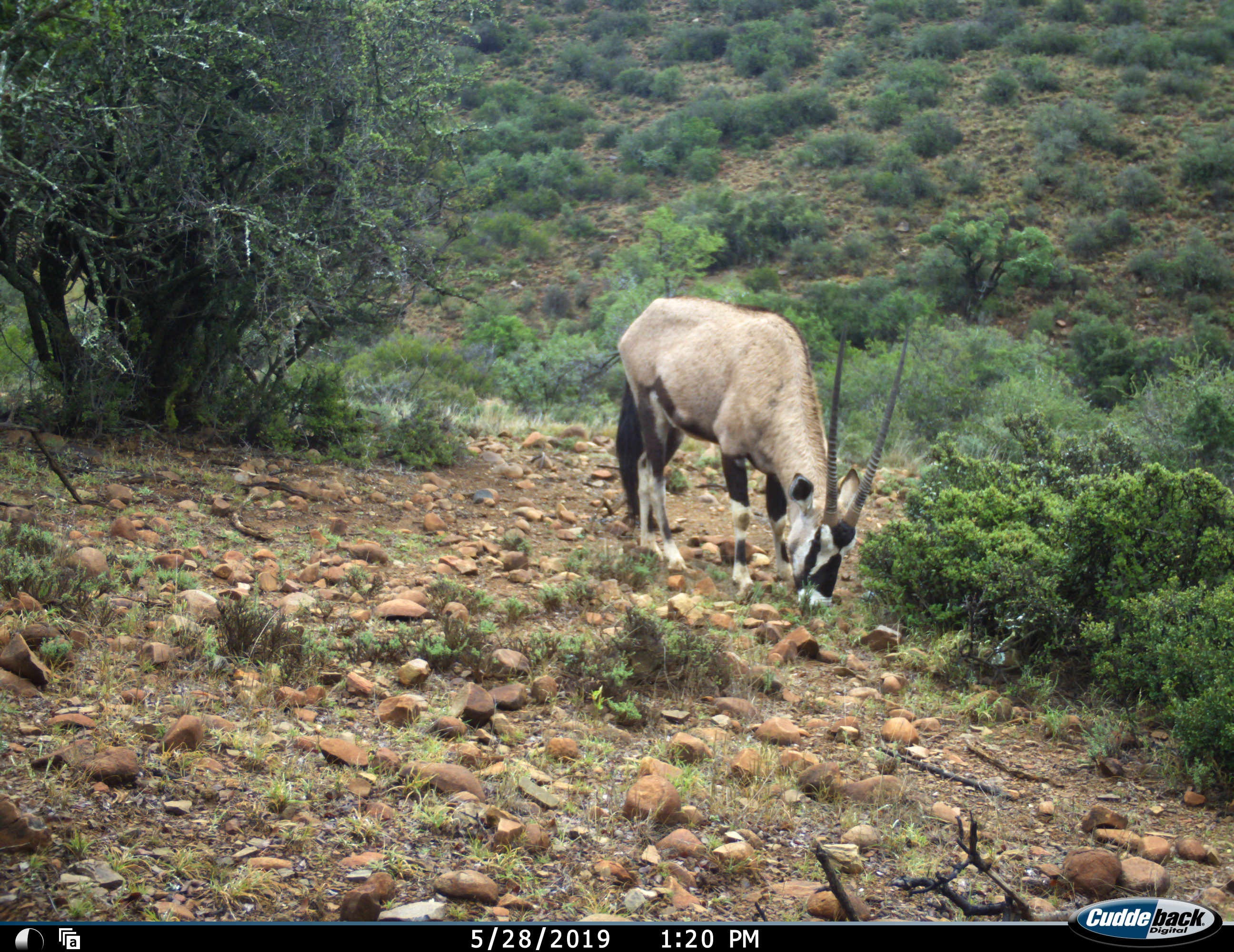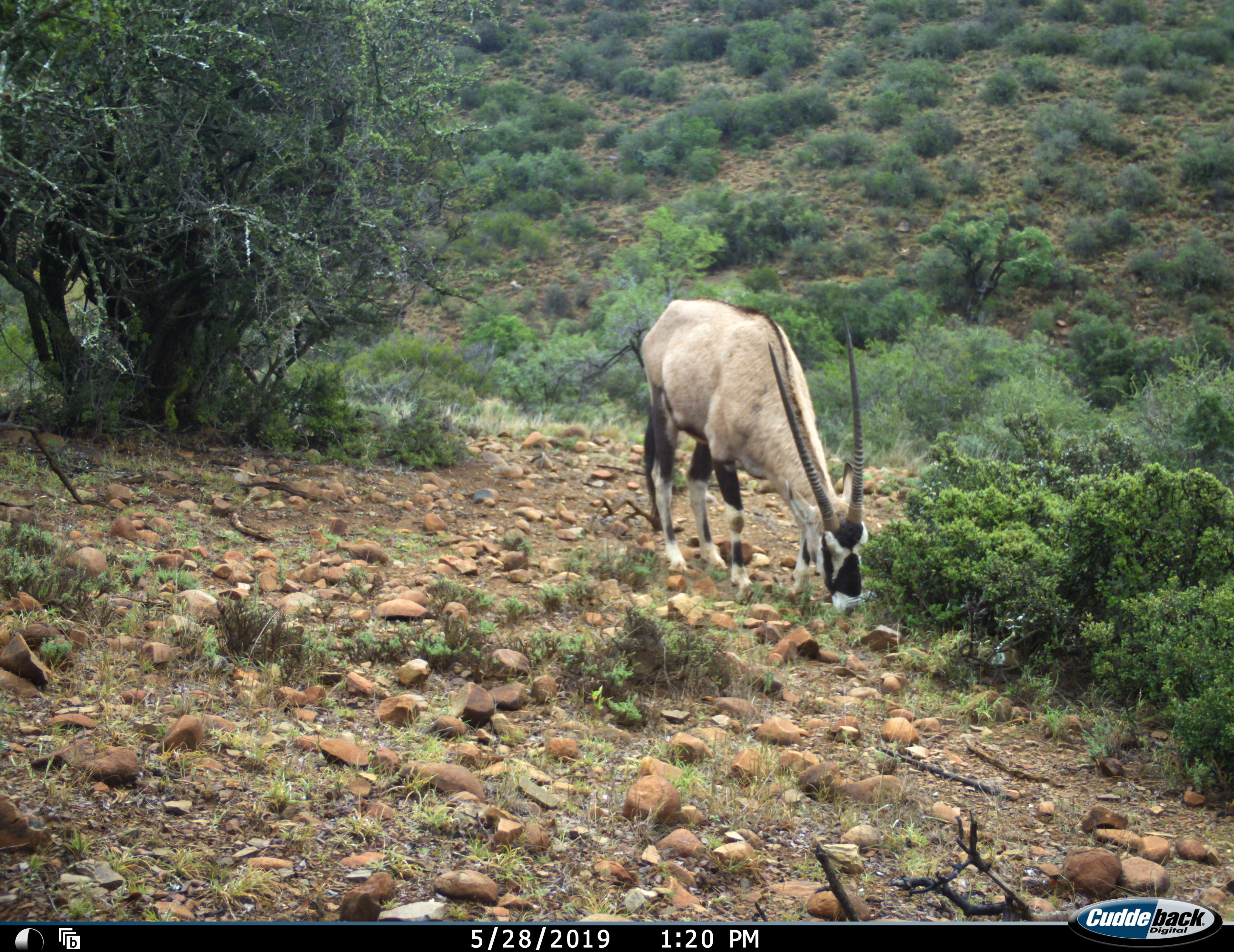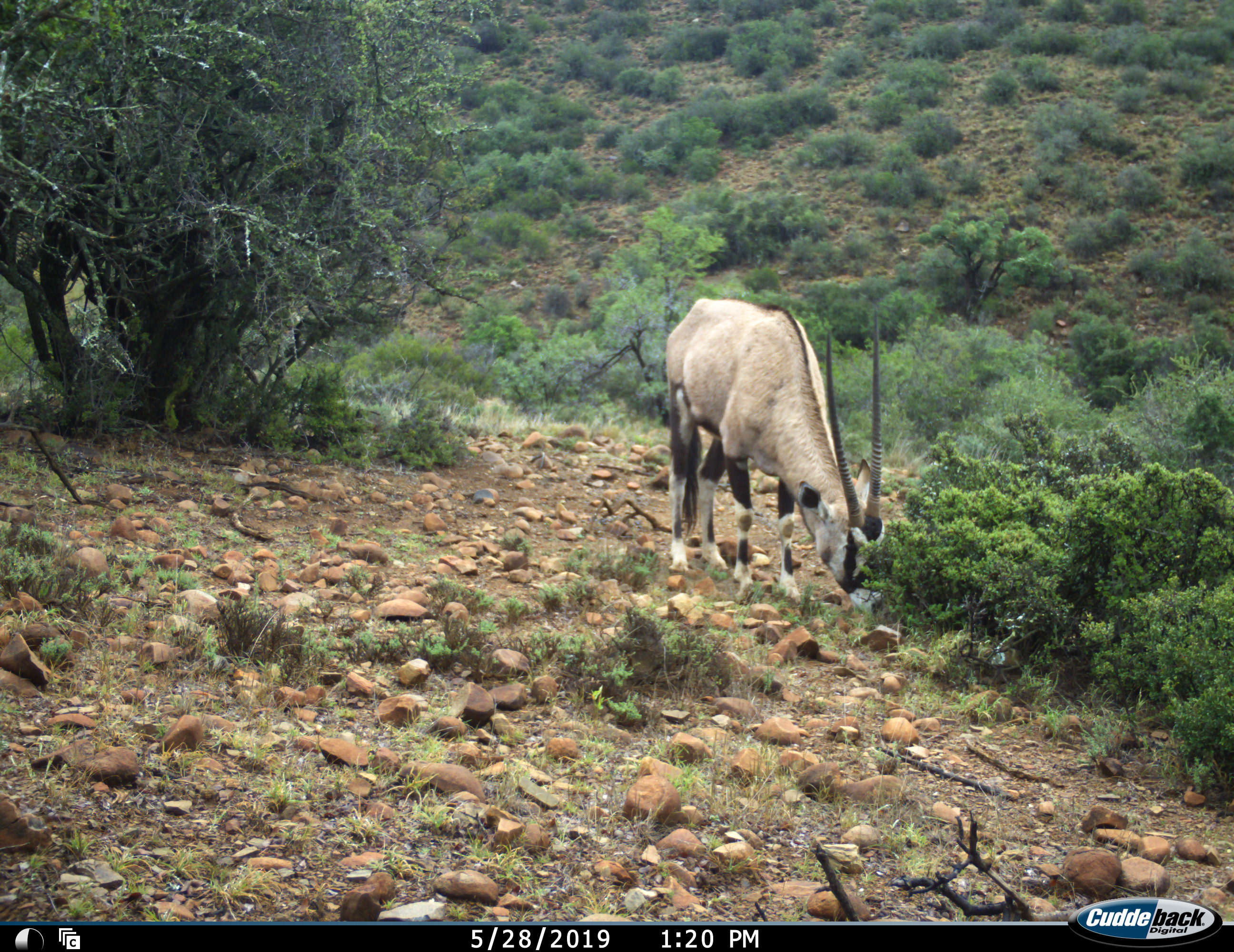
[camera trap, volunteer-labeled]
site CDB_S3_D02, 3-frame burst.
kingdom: Animalia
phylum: Chordata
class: Mammalia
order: Artiodactyla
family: Bovidae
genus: Oryx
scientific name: Oryx gazella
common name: gemsbok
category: oryx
Oryx (gemsbok) (Oryx gazella), count 1. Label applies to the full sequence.